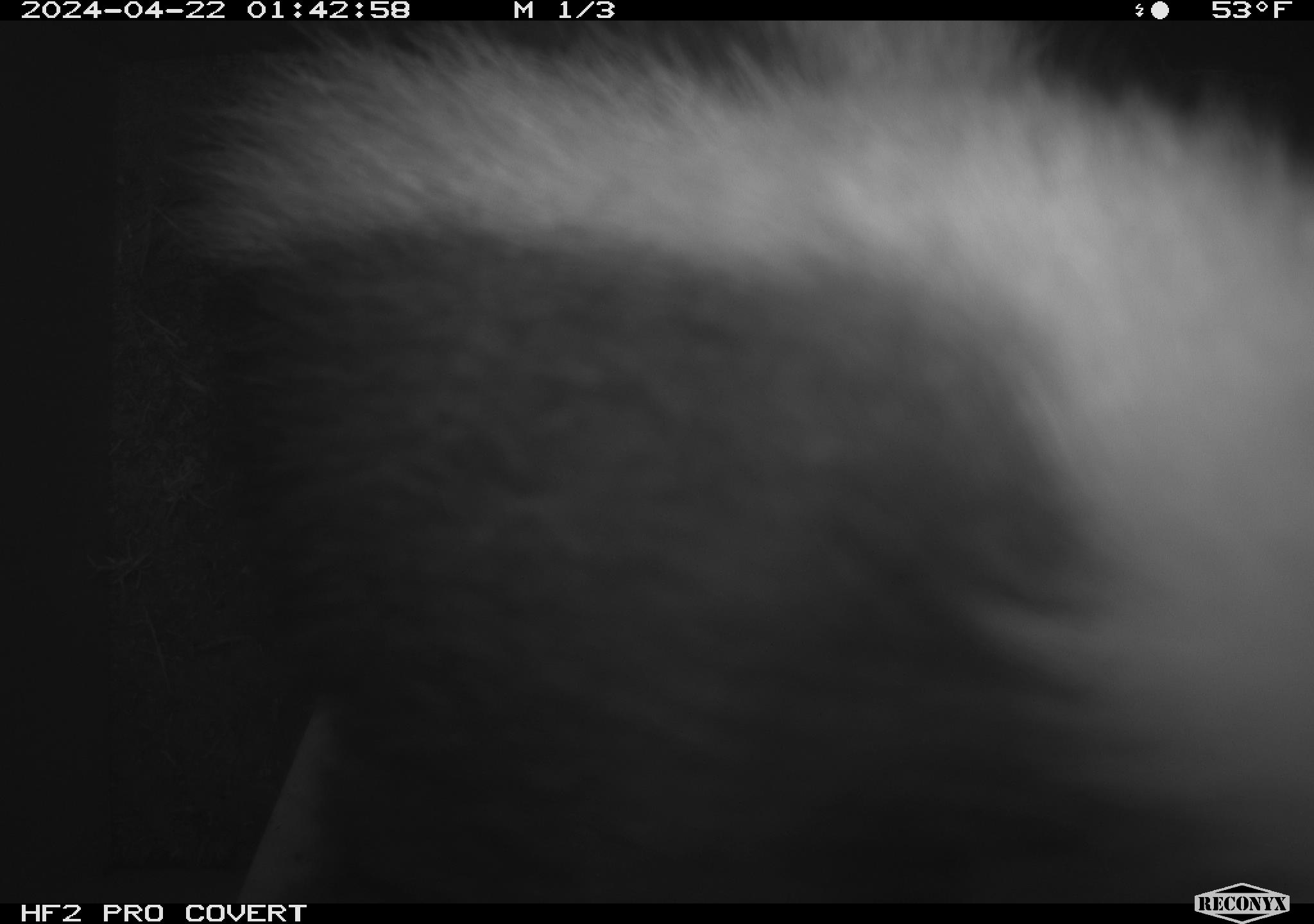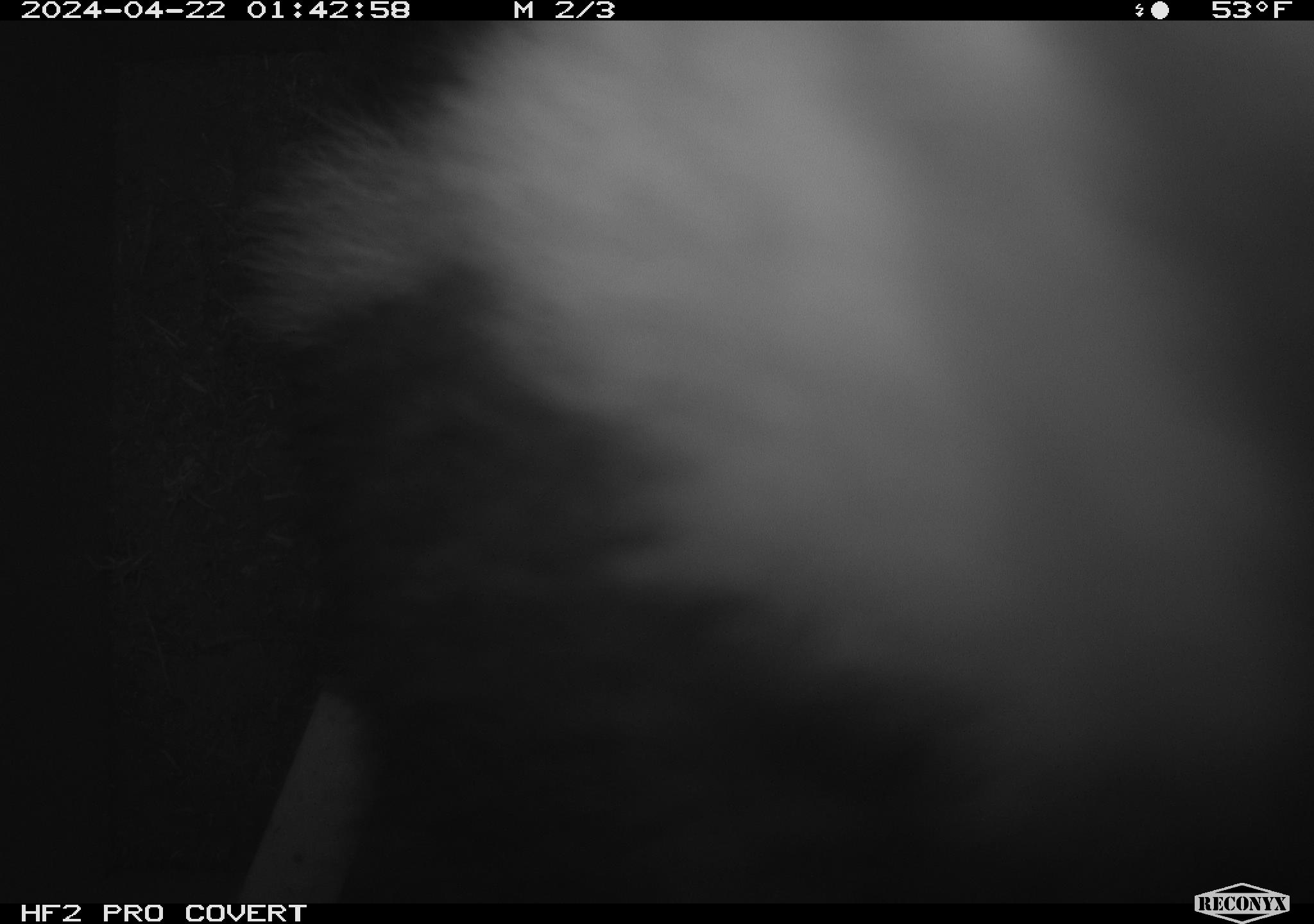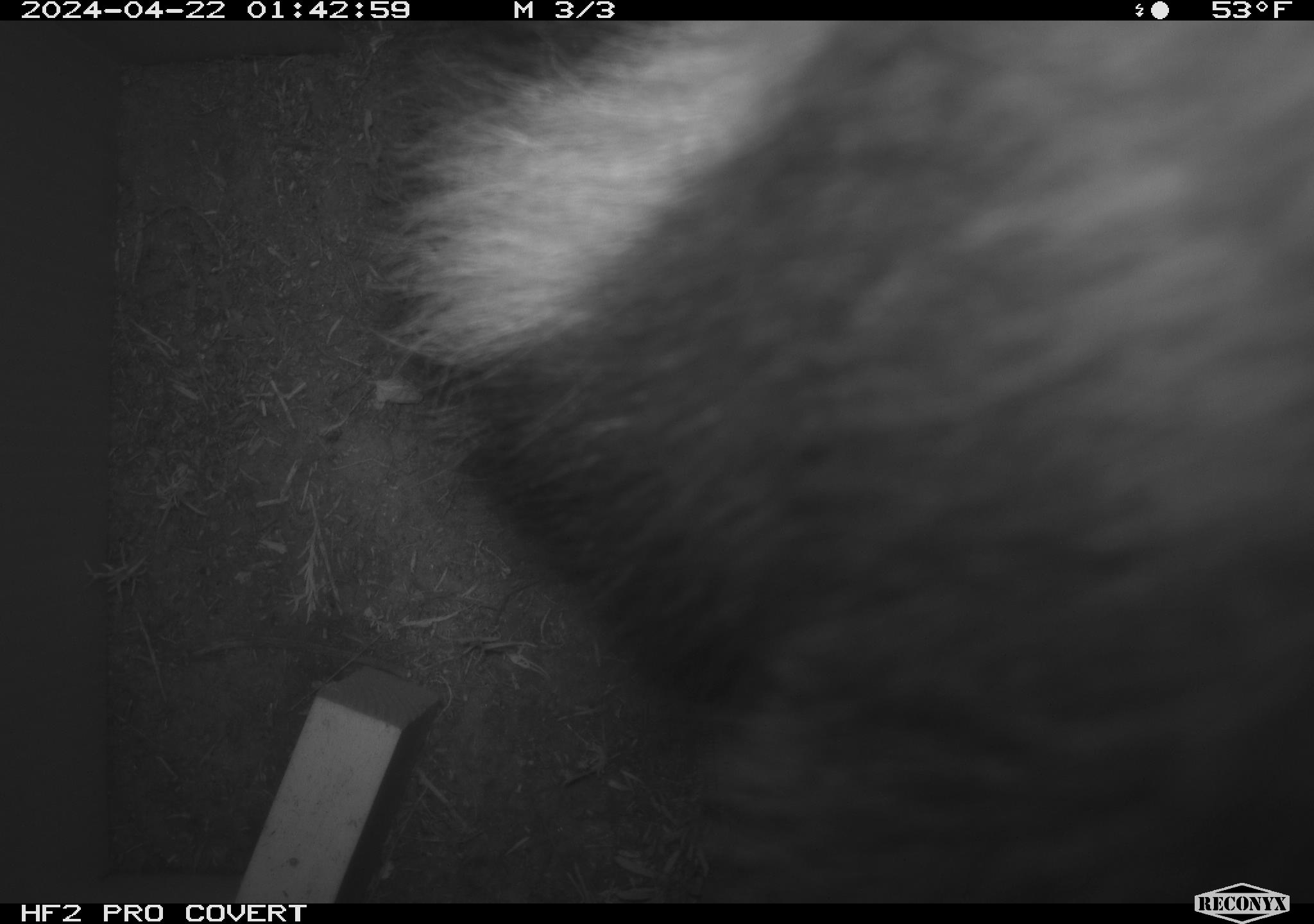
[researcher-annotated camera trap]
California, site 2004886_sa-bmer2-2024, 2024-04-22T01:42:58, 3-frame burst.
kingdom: Animalia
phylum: Chordata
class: Mammalia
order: Carnivora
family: Mephitidae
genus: Mephitis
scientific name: Mephitis mephitis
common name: striped skunk